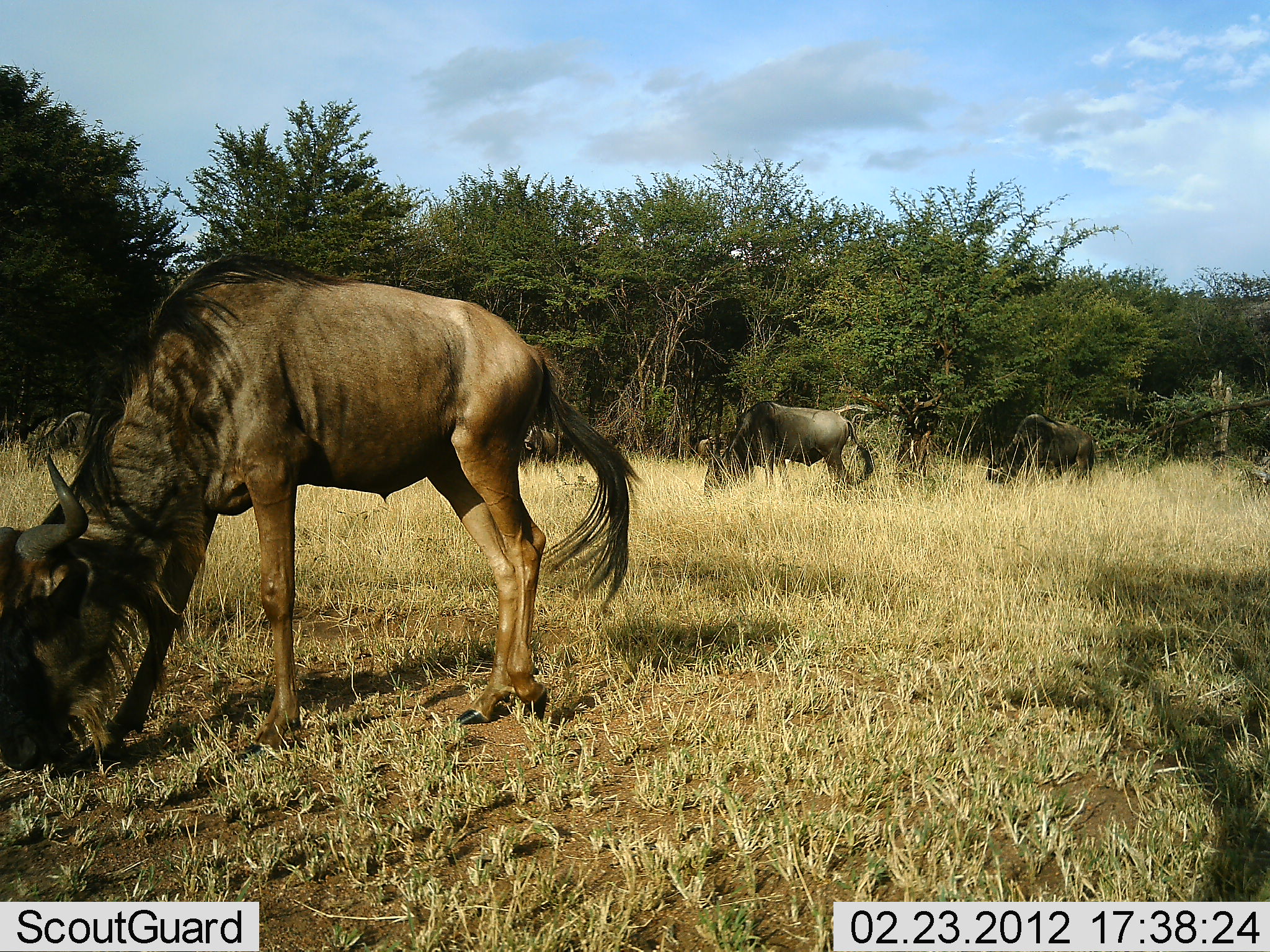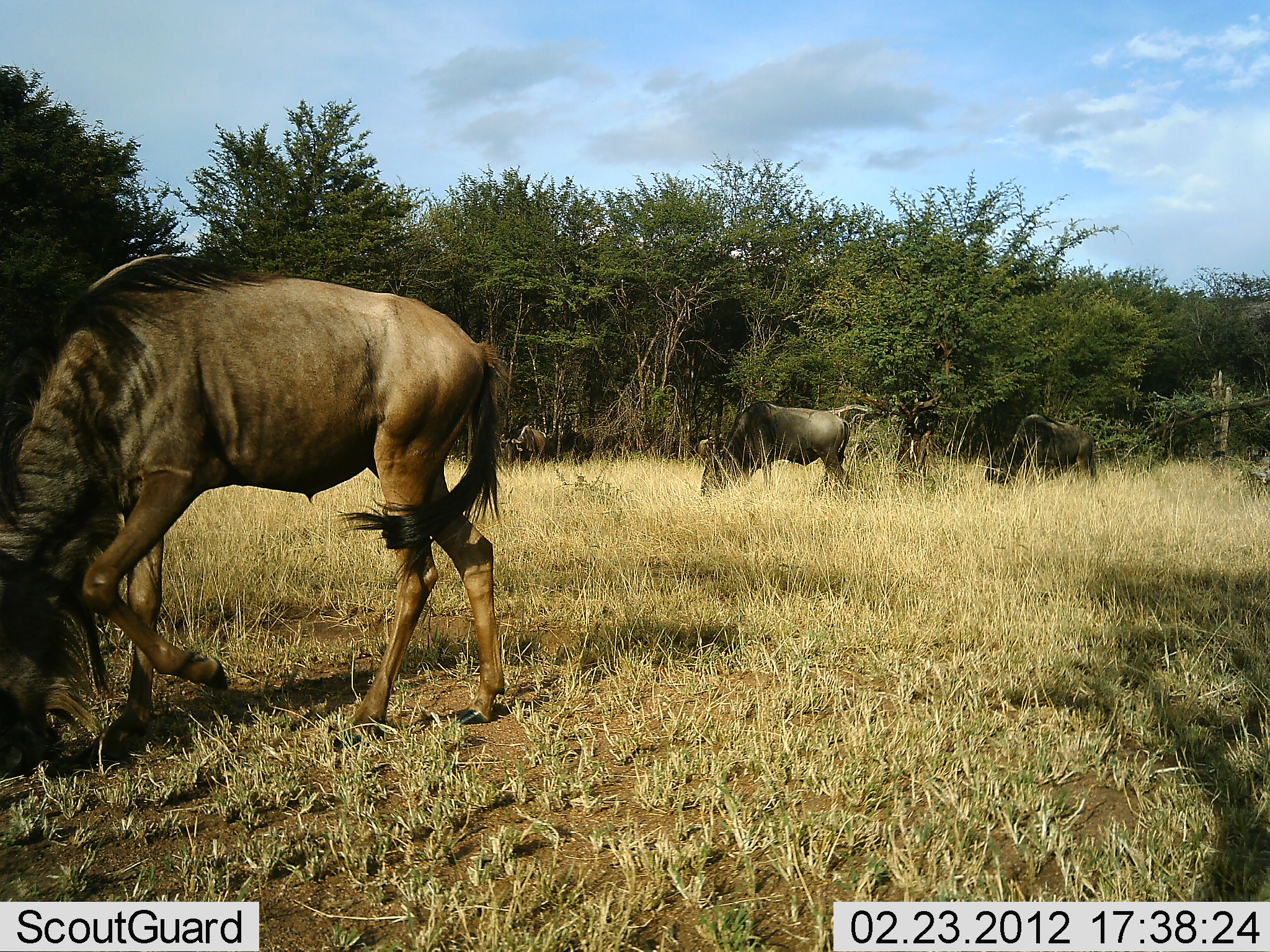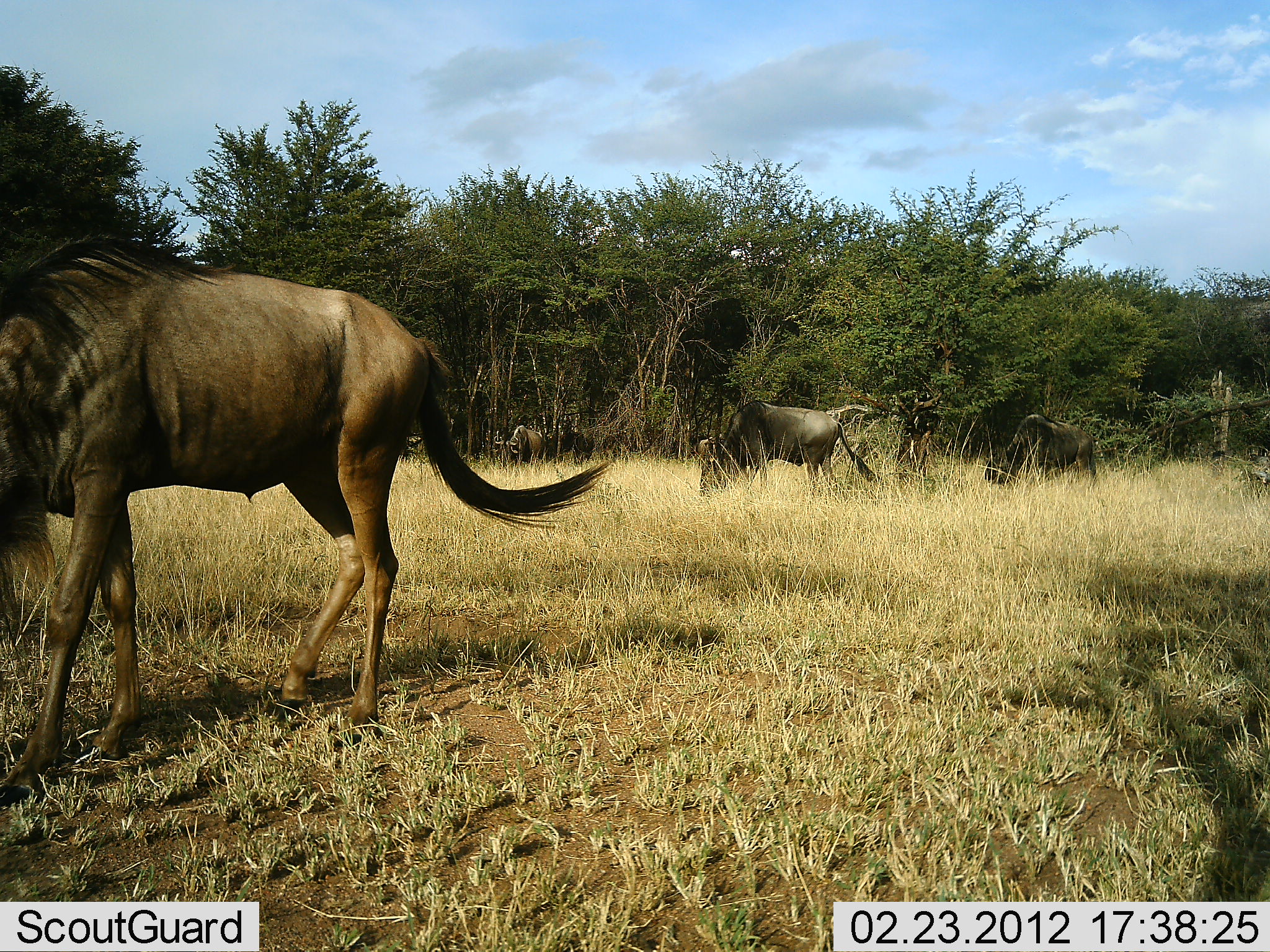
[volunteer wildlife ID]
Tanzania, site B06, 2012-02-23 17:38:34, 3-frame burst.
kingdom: Animalia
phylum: Chordata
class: Mammalia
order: Artiodactyla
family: Bovidae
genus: Connochaetes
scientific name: Connochaetes taurinus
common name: blue wildebeest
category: wildebeest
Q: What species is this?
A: Wildebeest (blue wildebeest) (Connochaetes taurinus).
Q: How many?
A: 4.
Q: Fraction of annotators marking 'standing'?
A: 21%.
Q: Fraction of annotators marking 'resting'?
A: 0%.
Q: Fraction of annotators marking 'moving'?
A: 24%.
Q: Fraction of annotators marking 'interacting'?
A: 0%.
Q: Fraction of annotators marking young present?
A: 0%.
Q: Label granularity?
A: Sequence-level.